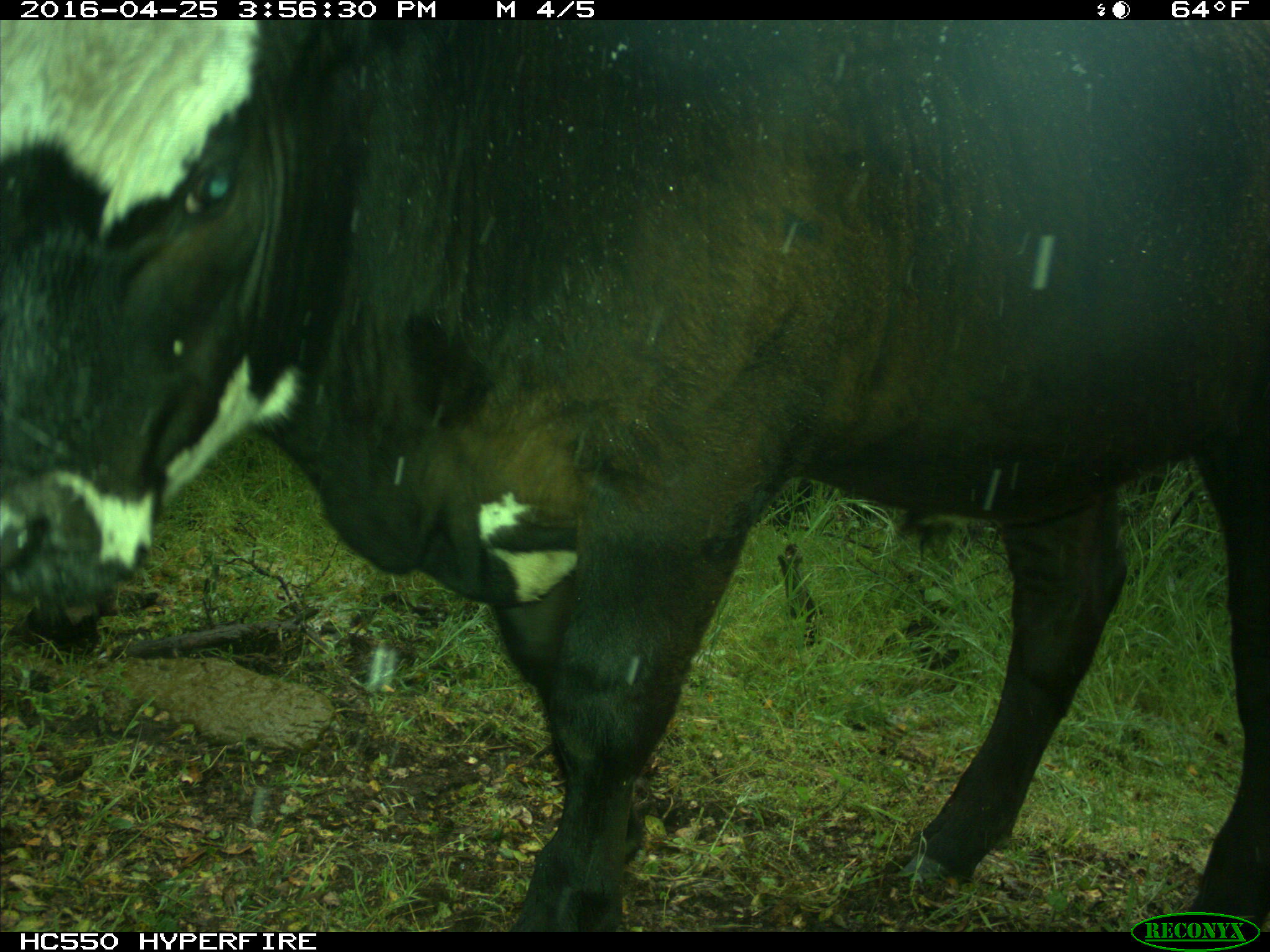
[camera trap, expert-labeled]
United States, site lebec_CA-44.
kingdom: Animalia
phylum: Chordata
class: Mammalia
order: Artiodactyla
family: Bovidae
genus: Bos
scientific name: Bos taurus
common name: domestic cow